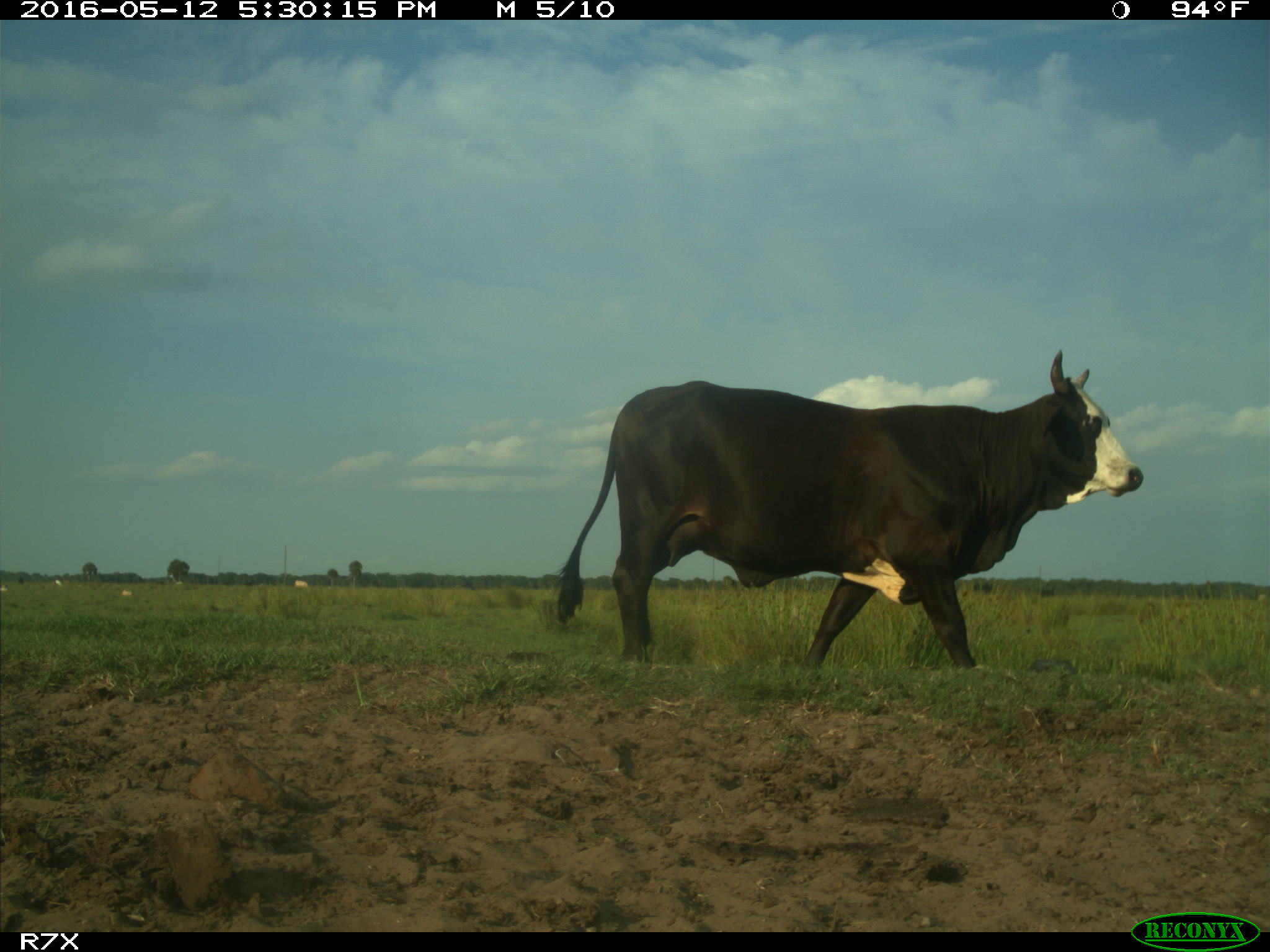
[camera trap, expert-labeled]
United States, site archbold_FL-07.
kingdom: Animalia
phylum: Chordata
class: Mammalia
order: Artiodactyla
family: Bovidae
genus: Bos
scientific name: Bos taurus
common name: domestic cow